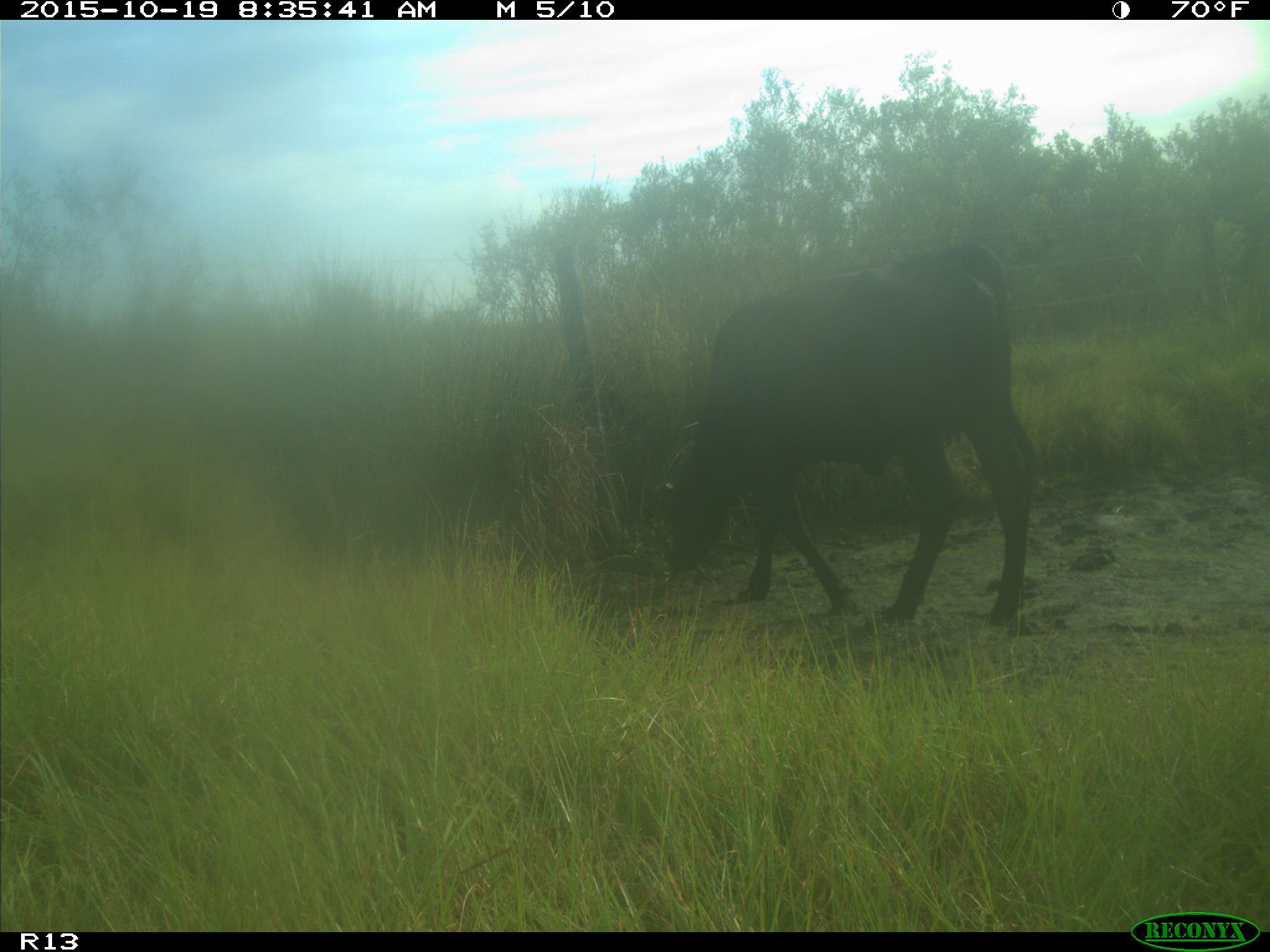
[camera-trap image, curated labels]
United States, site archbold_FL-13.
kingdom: Animalia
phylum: Chordata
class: Mammalia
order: Artiodactyla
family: Bovidae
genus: Bos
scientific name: Bos taurus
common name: domestic cow